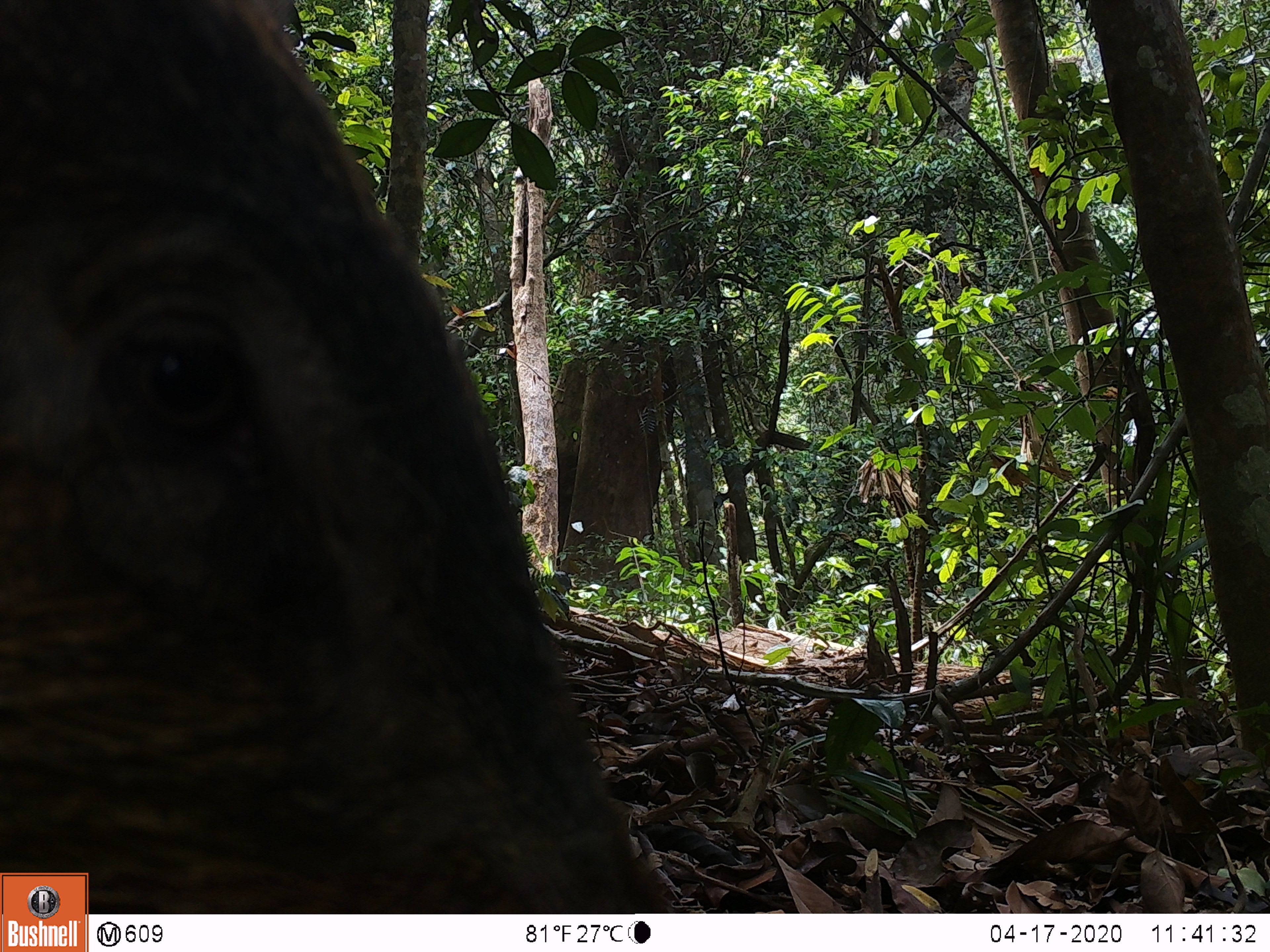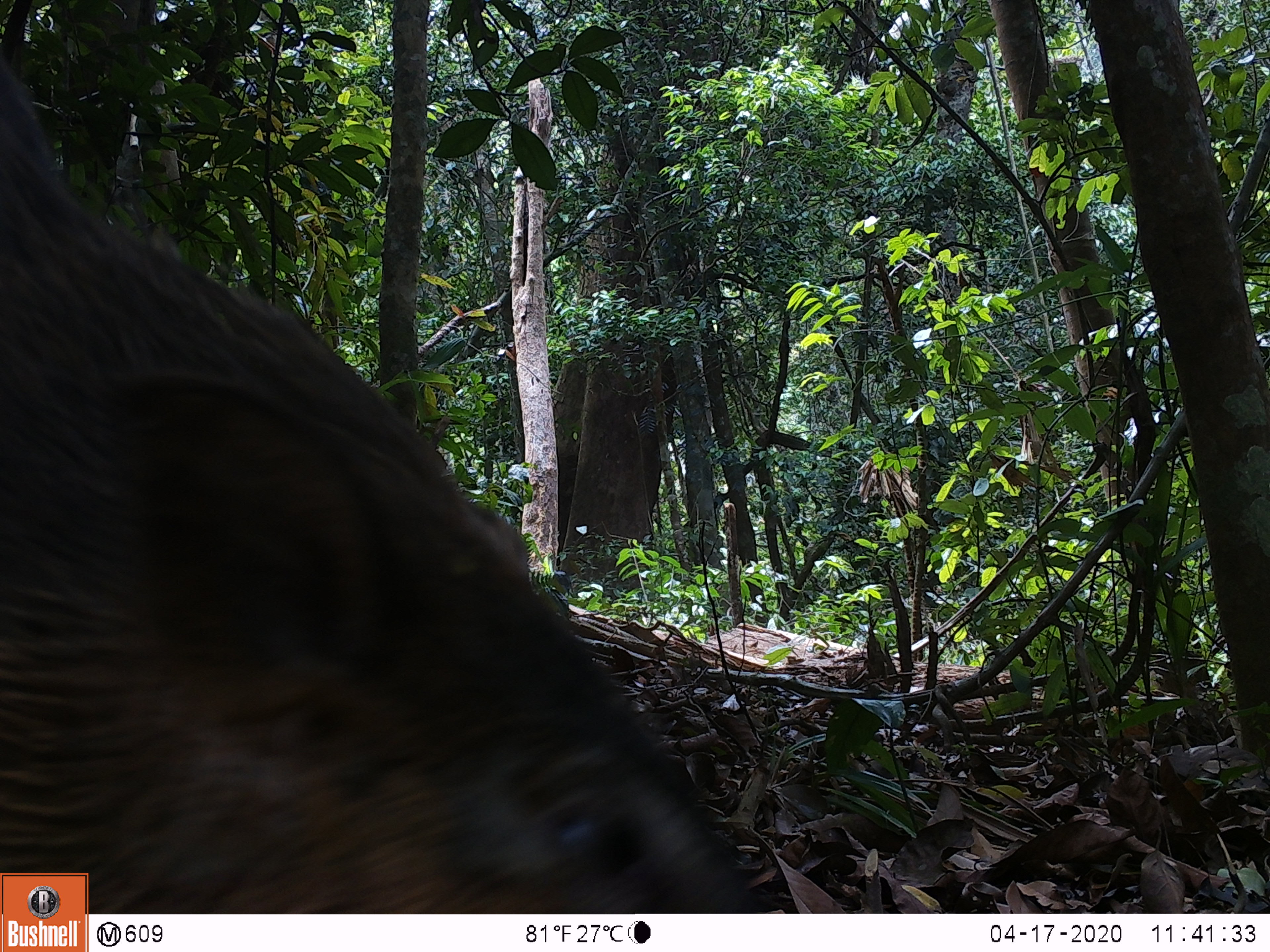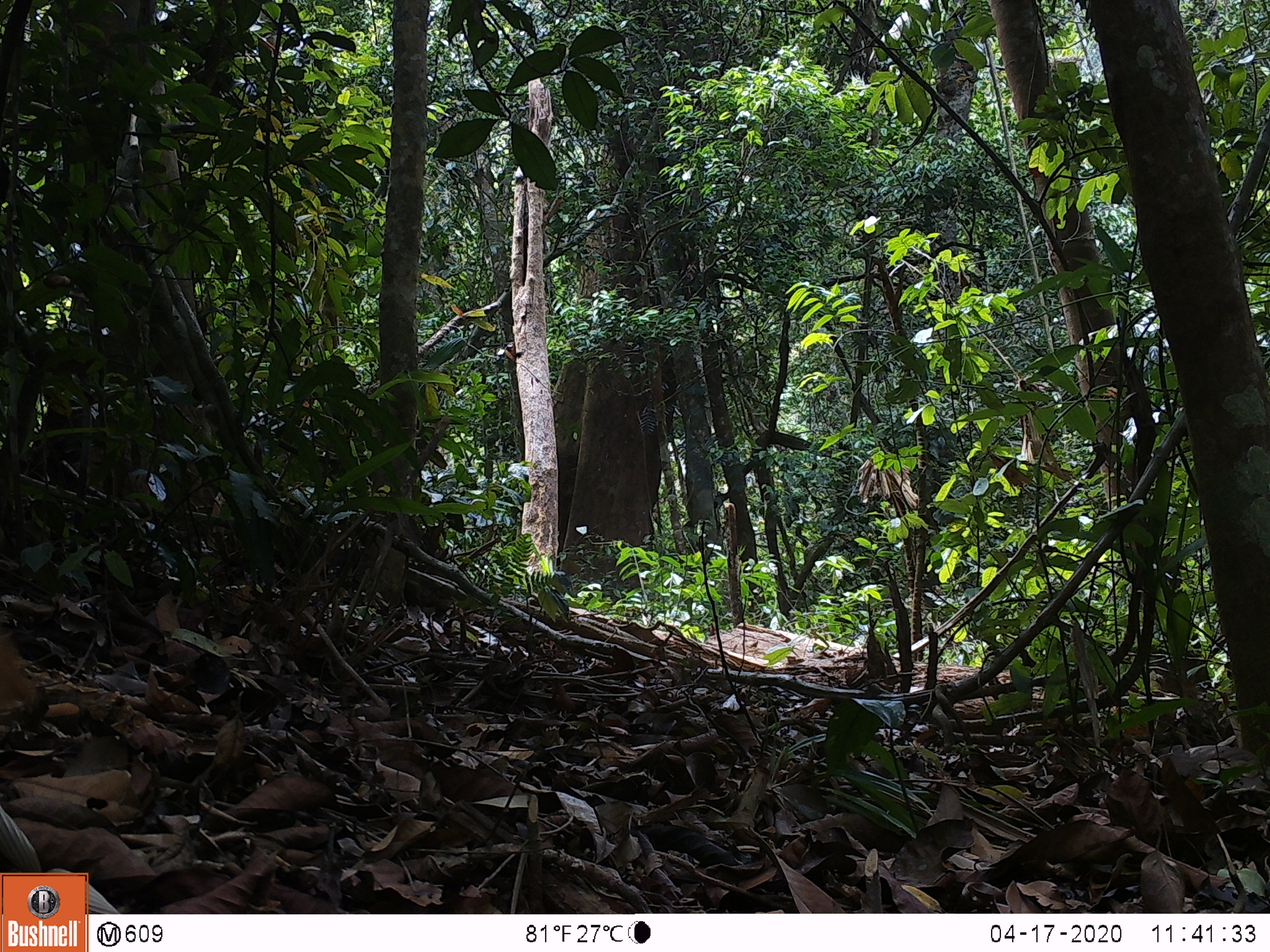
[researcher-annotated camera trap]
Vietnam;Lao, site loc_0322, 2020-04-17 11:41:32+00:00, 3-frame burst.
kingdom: Animalia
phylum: Chordata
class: Mammalia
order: Artiodactyla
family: Suidae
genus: Sus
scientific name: Sus scrofa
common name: eurasian wild pig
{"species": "eurasian wild pig (Sus scrofa)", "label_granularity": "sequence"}